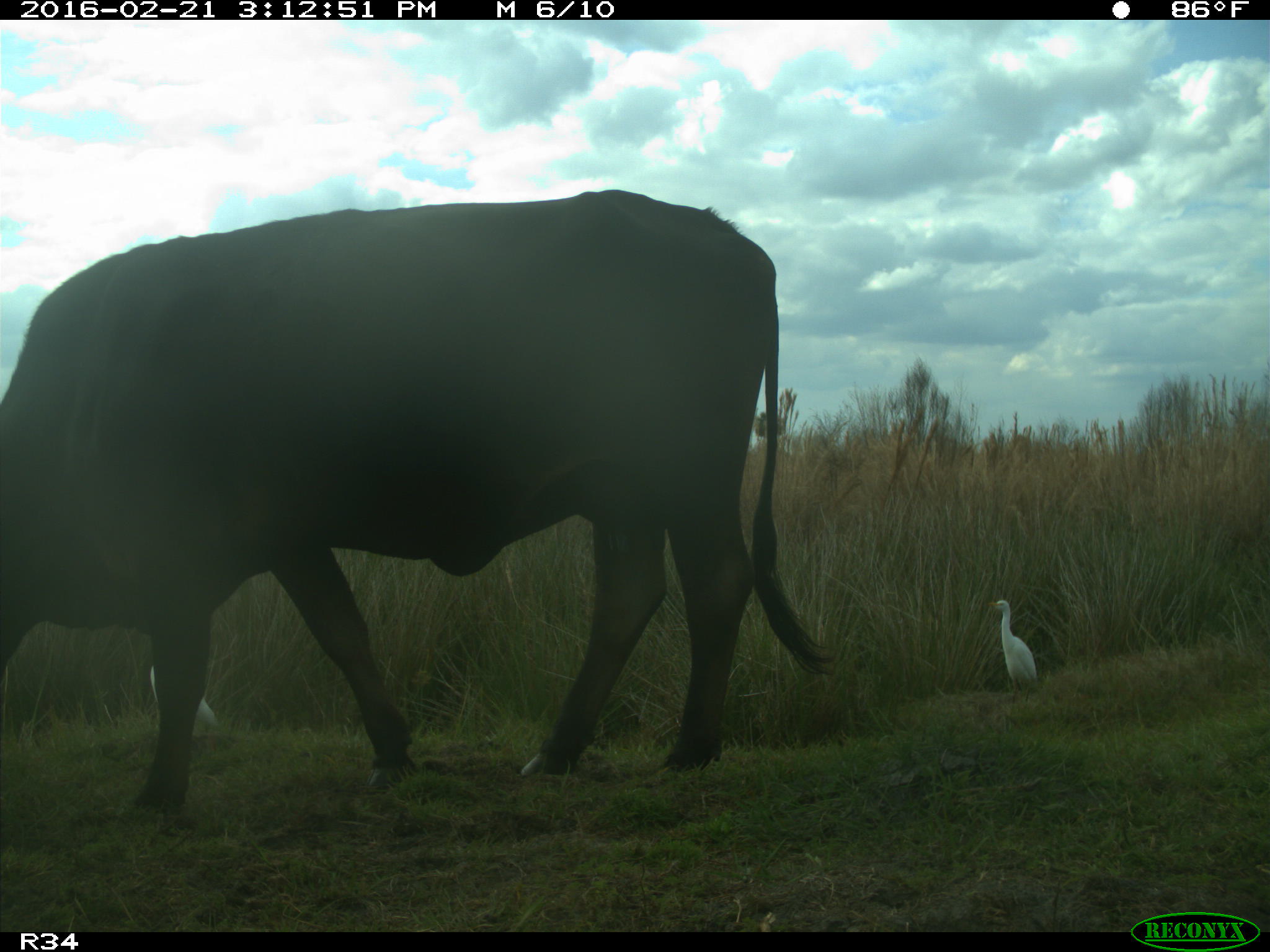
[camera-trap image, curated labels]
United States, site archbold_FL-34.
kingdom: Animalia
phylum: Chordata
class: Mammalia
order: Artiodactyla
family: Bovidae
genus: Bos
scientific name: Bos taurus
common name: domestic cow